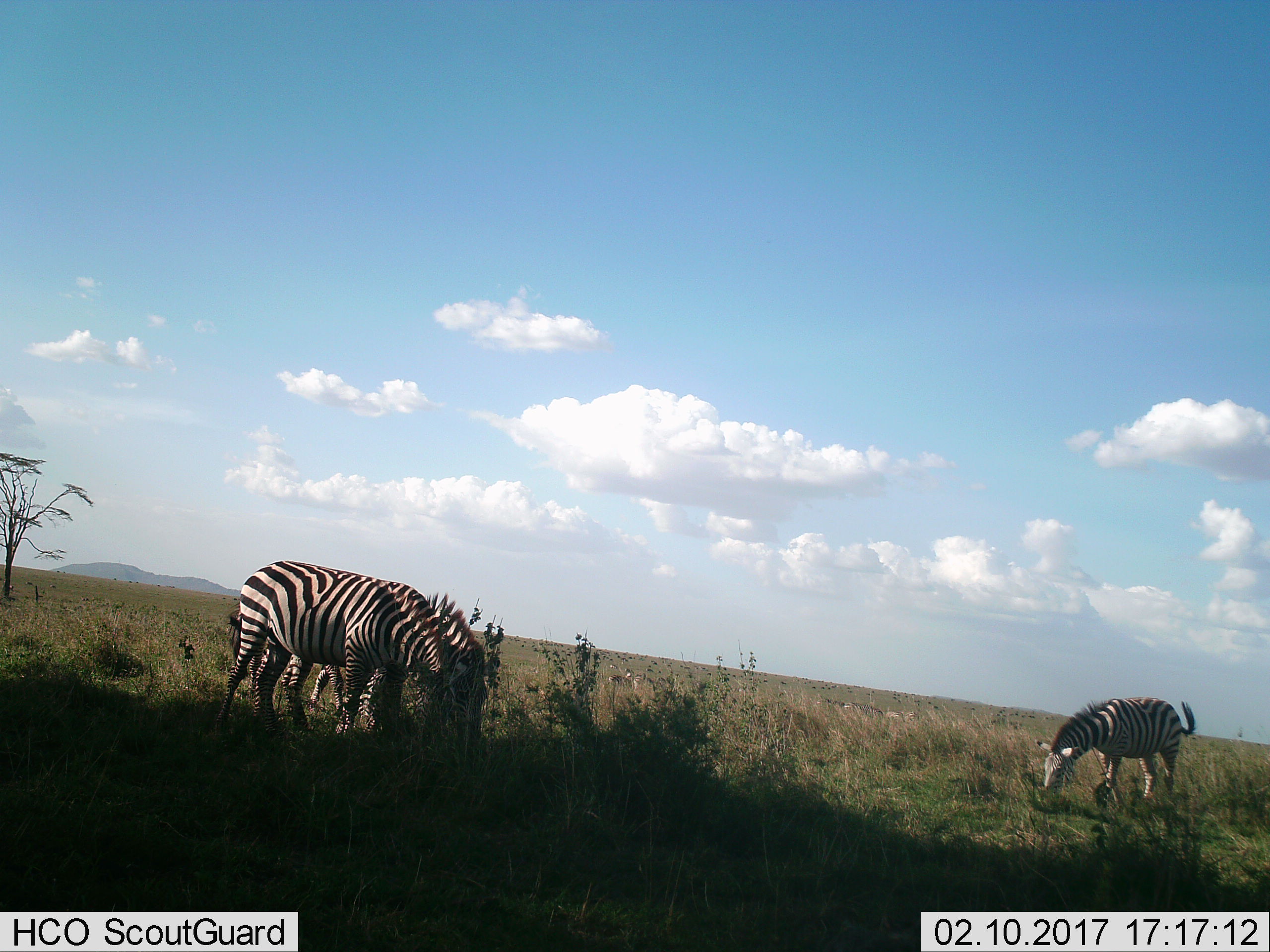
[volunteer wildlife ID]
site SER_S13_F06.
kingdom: Animalia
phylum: Chordata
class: Mammalia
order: Perissodactyla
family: Equidae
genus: Equus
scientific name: Equus quagga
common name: plains zebra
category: zebraplains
Zebraplains (plains zebra) (Equus quagga), count 4. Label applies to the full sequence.